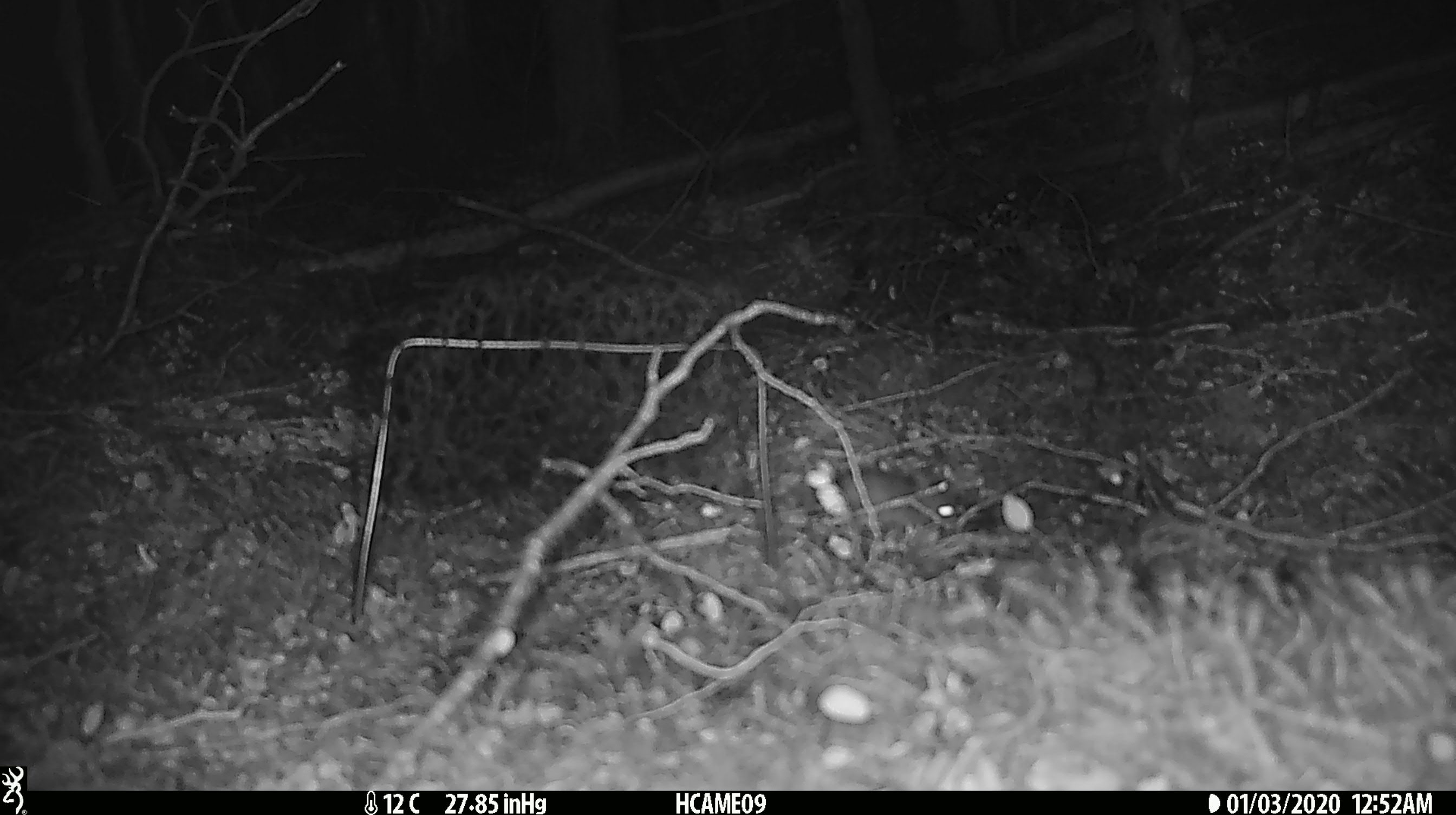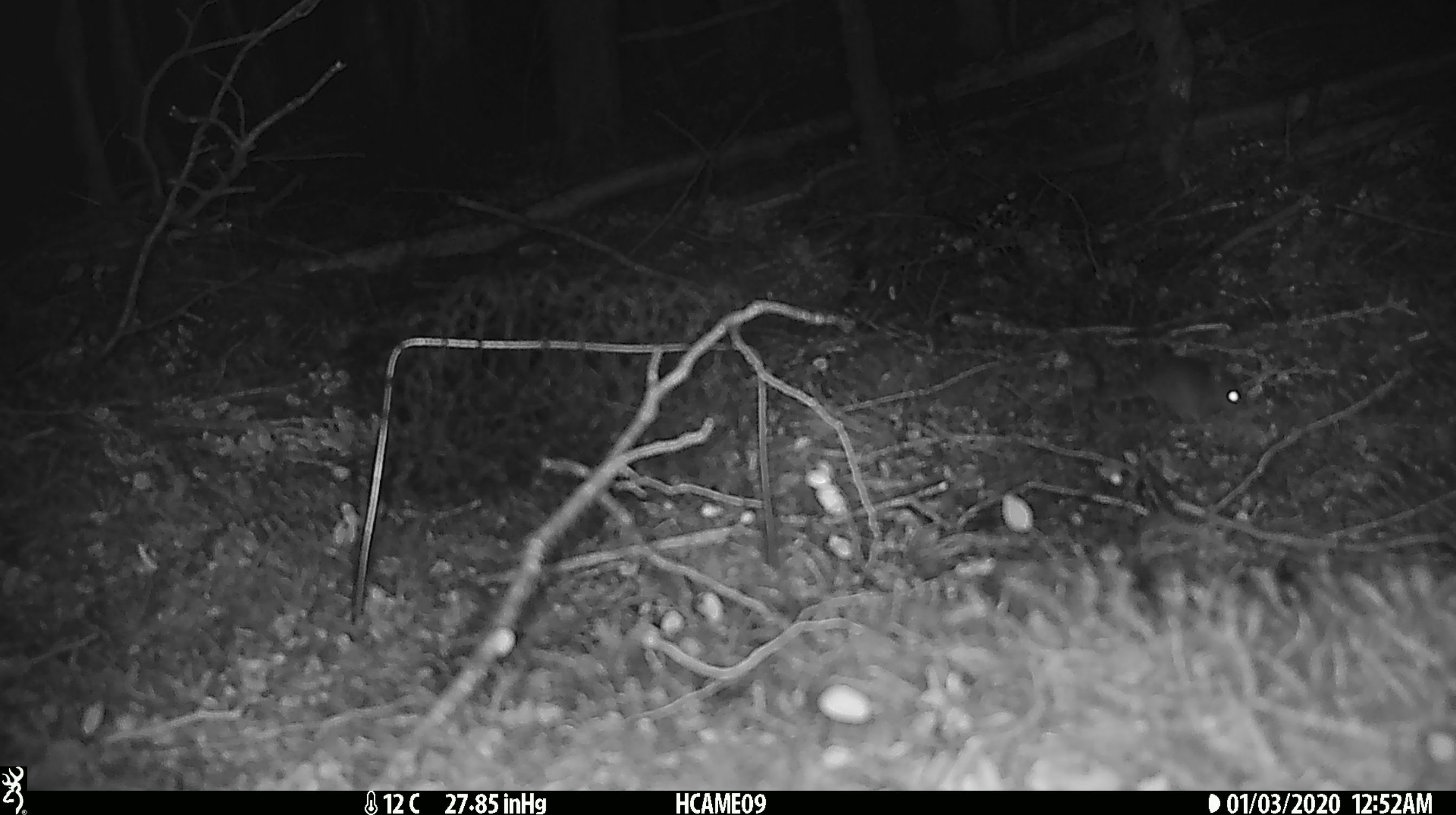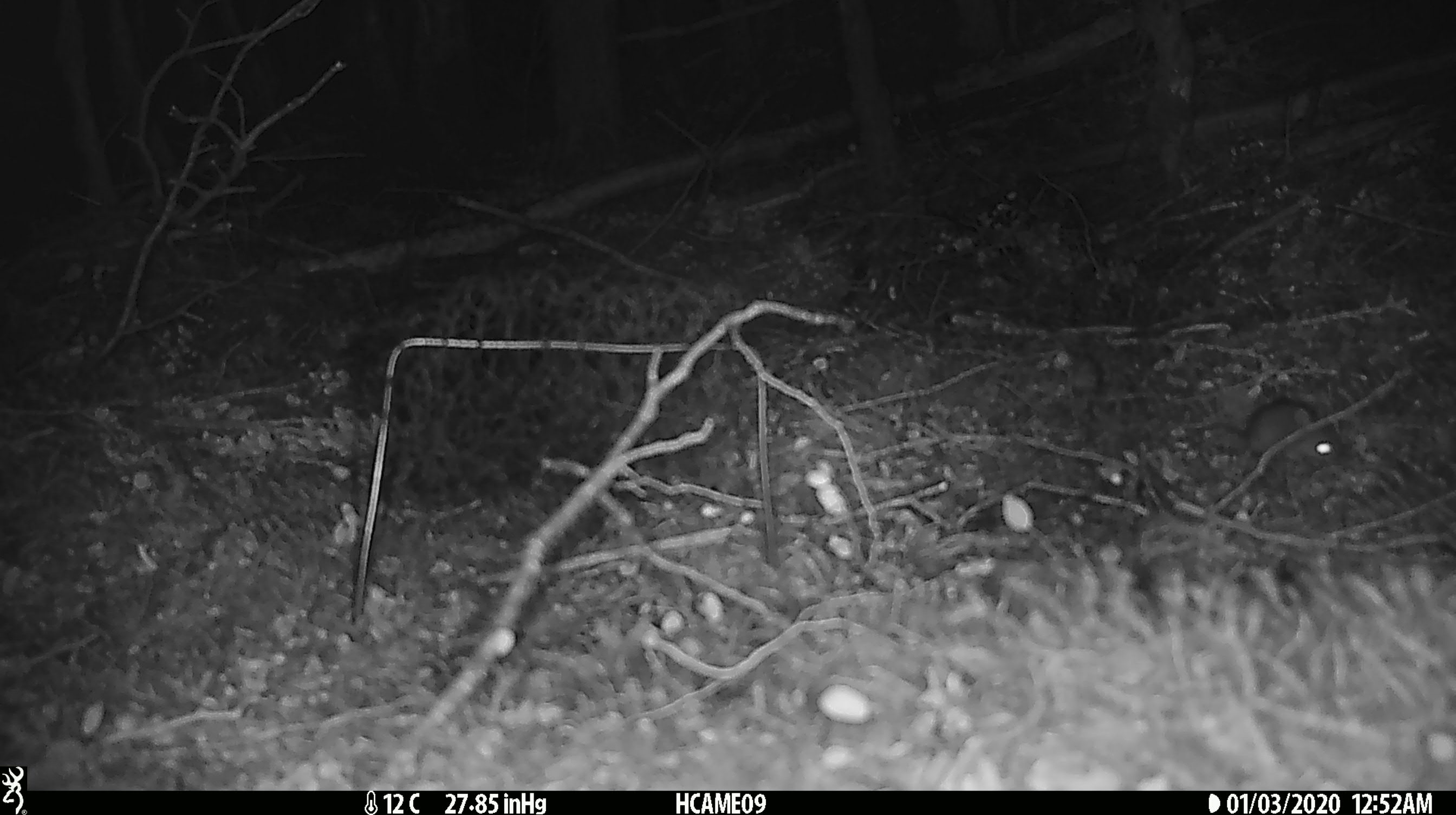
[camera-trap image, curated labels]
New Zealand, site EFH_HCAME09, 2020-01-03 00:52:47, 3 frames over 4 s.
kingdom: Animalia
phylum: Chordata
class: Mammalia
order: Rodentia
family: Muridae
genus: Mus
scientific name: Mus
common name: mouse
Mouse (Mus).